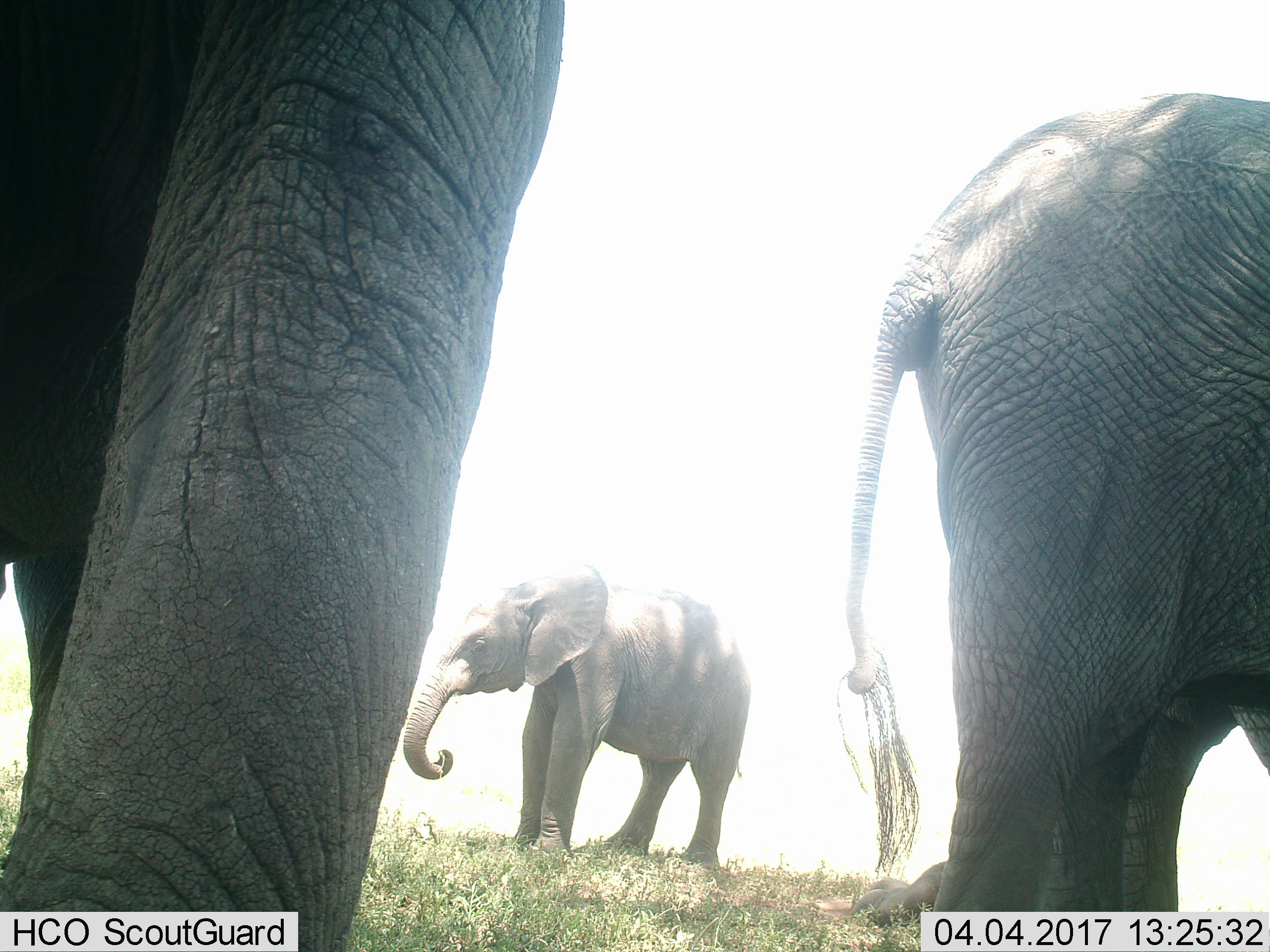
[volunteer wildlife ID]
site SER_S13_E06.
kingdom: Animalia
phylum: Chordata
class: Mammalia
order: Proboscidea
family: Elephantidae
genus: Loxodonta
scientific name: Loxodonta africana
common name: african bush elephant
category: elephant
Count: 3.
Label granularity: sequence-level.